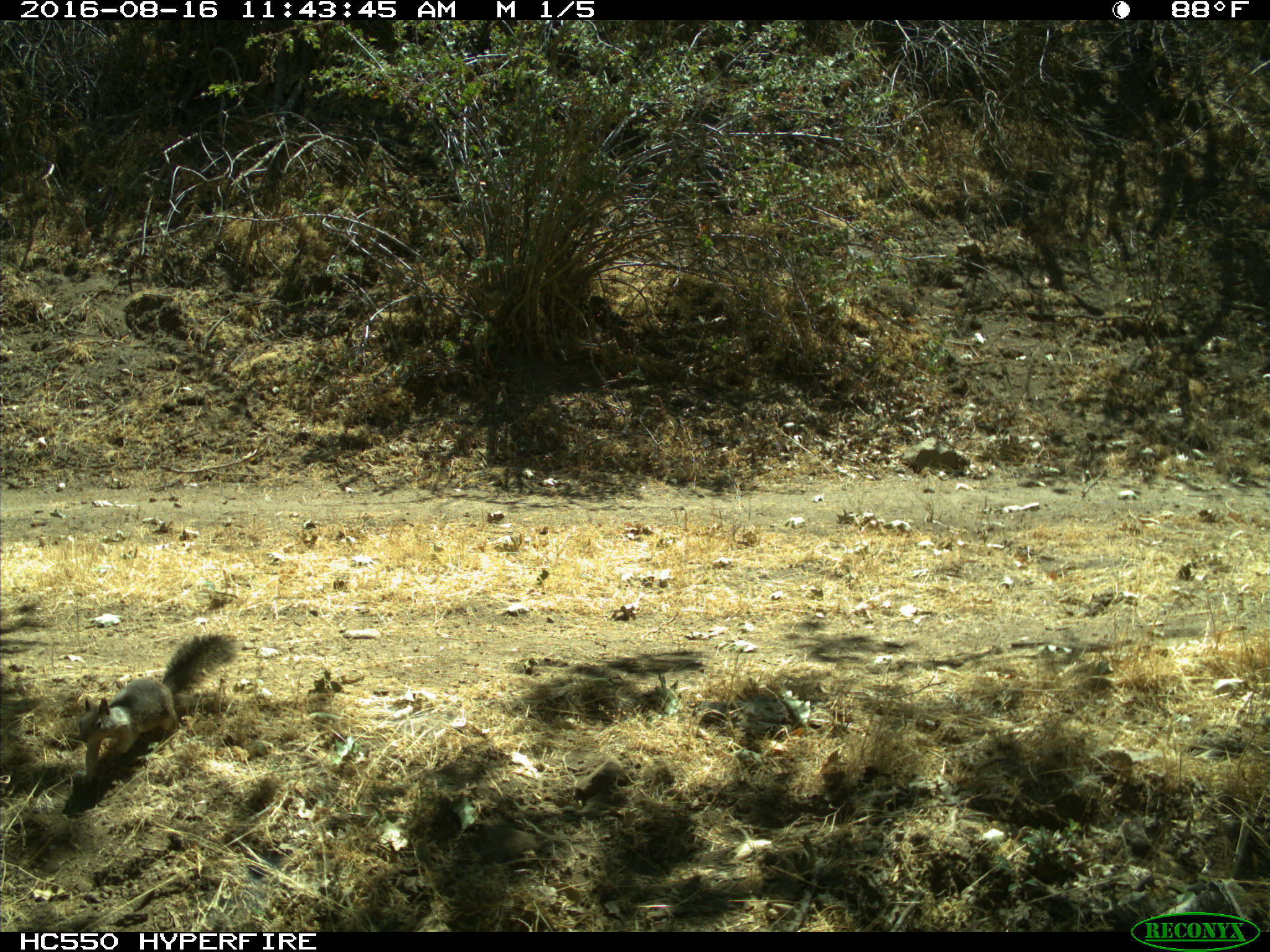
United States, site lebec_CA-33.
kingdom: Animalia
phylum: Chordata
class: Mammalia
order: Rodentia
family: Sciuridae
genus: Otospermophilus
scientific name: Otospermophilus beecheyi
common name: california ground squirrel